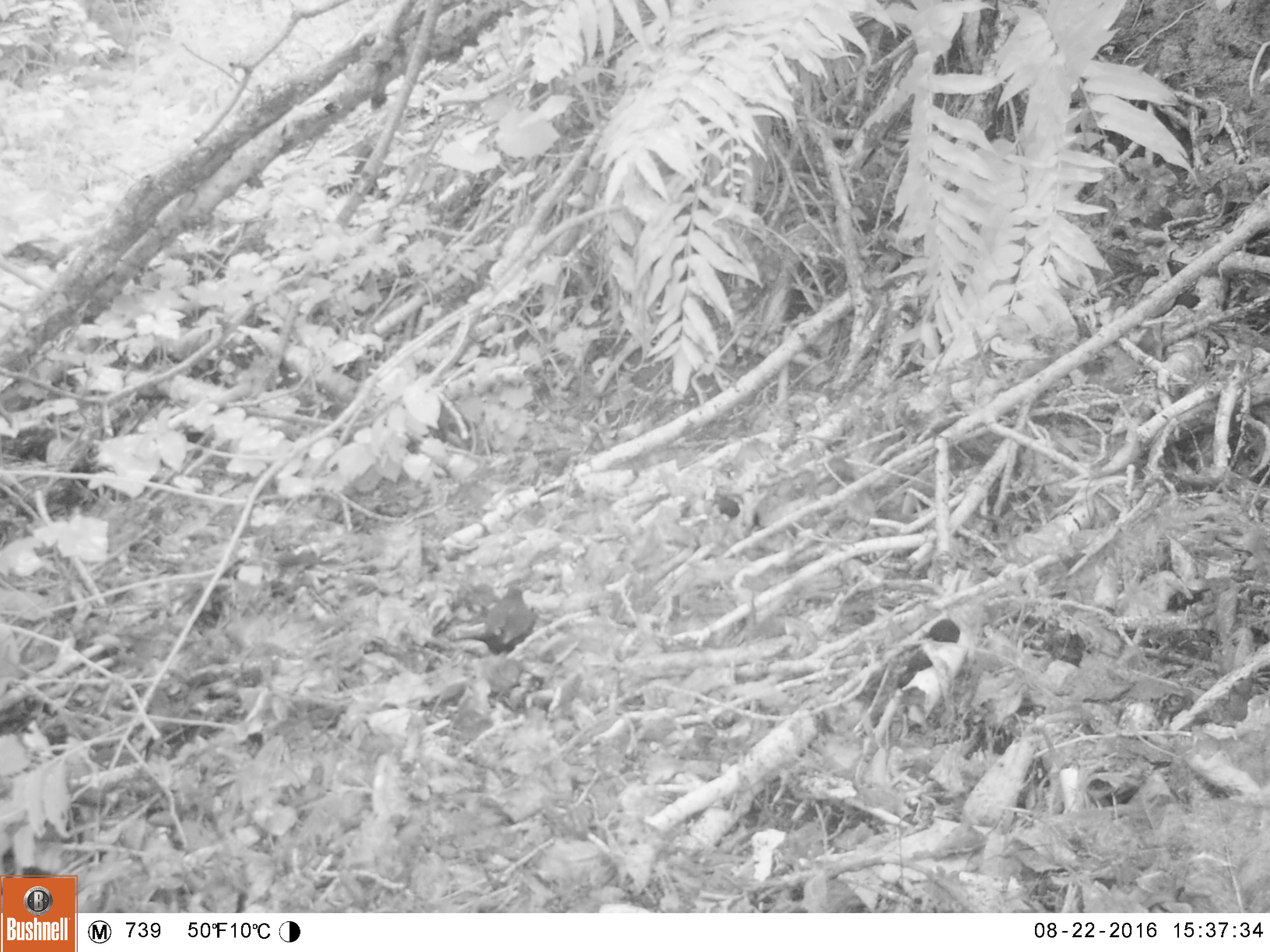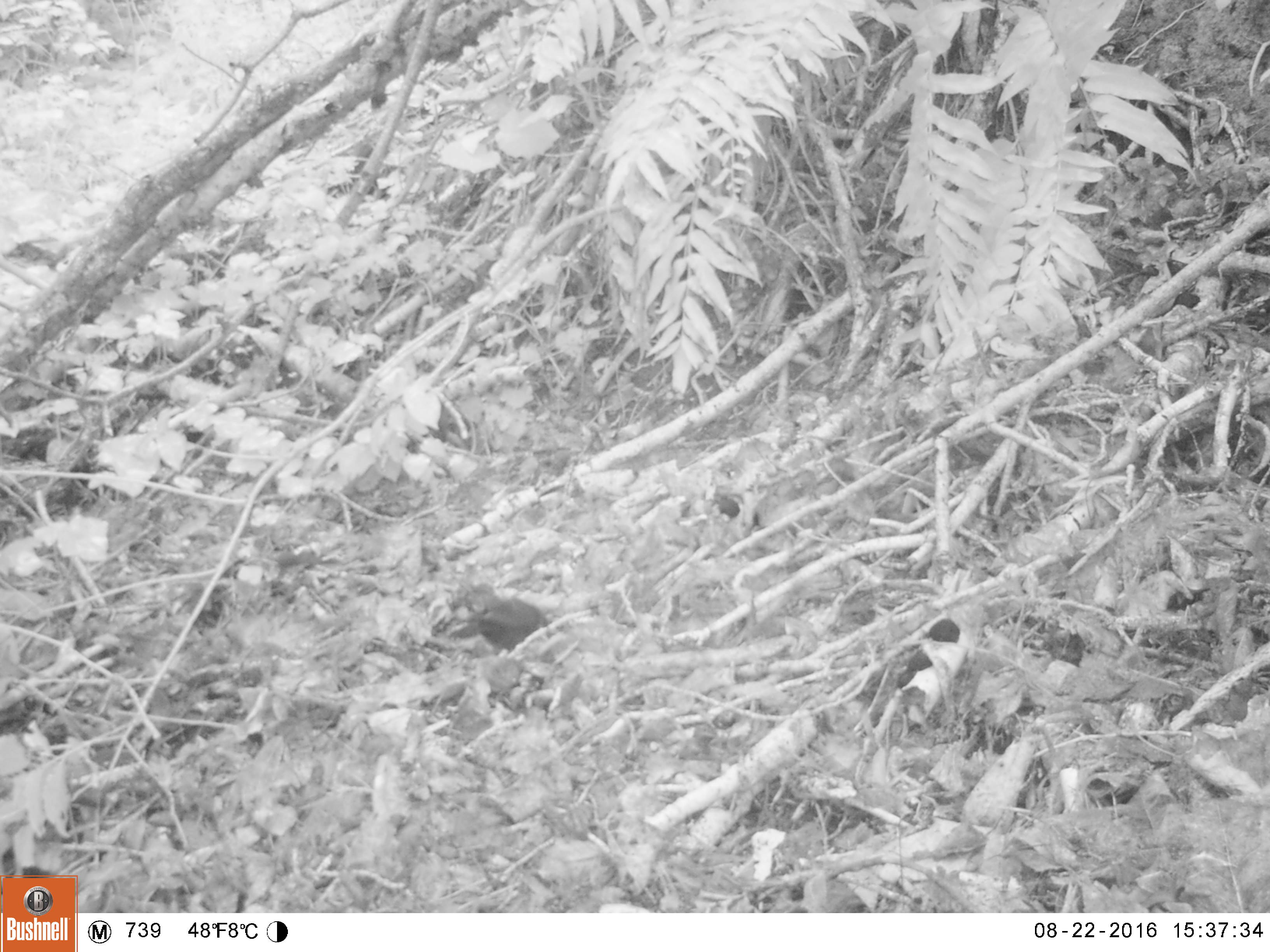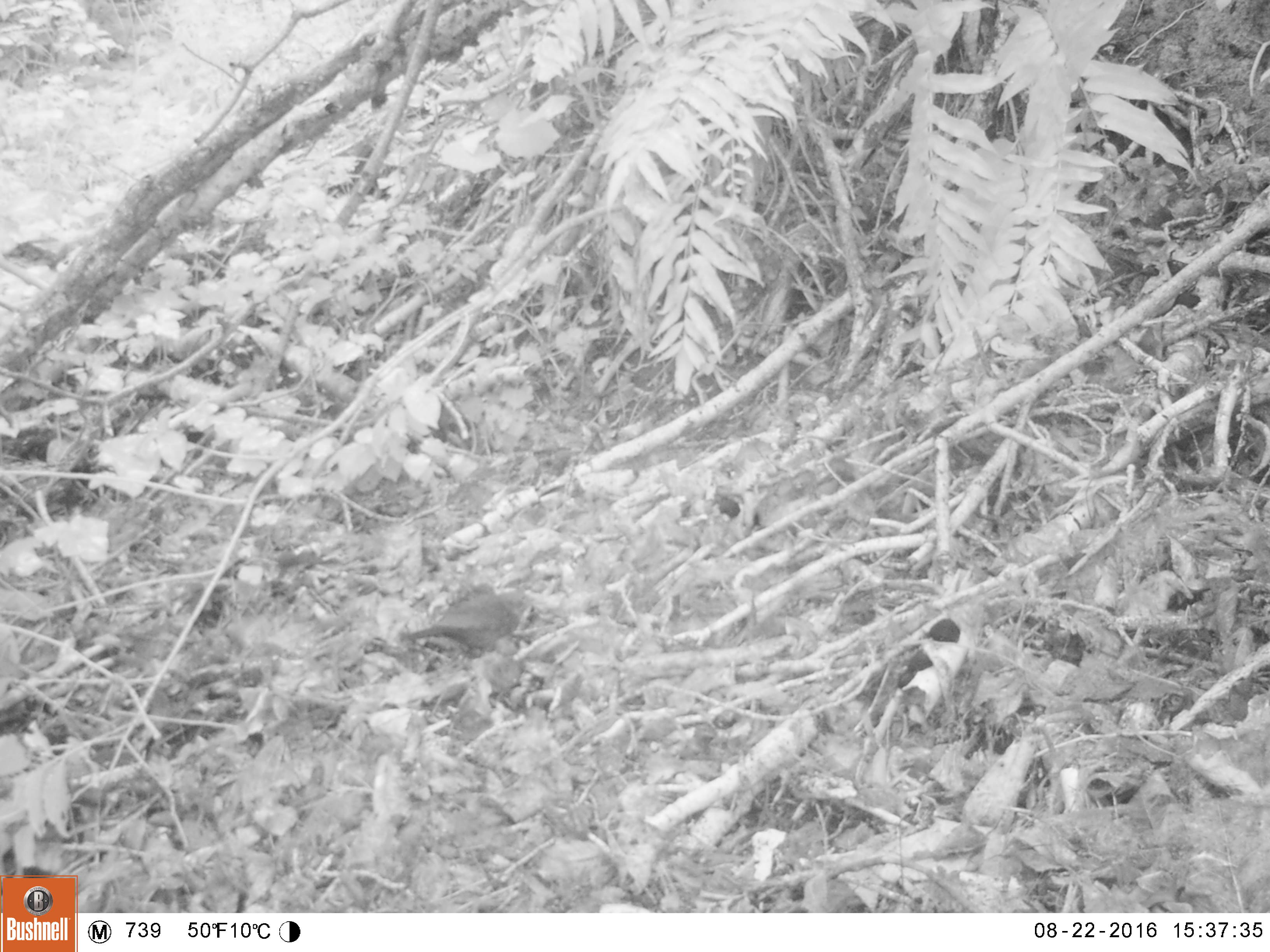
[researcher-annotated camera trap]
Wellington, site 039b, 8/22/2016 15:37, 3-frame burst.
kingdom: Animalia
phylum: Chordata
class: Aves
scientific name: Aves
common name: bird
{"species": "bird (Aves)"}